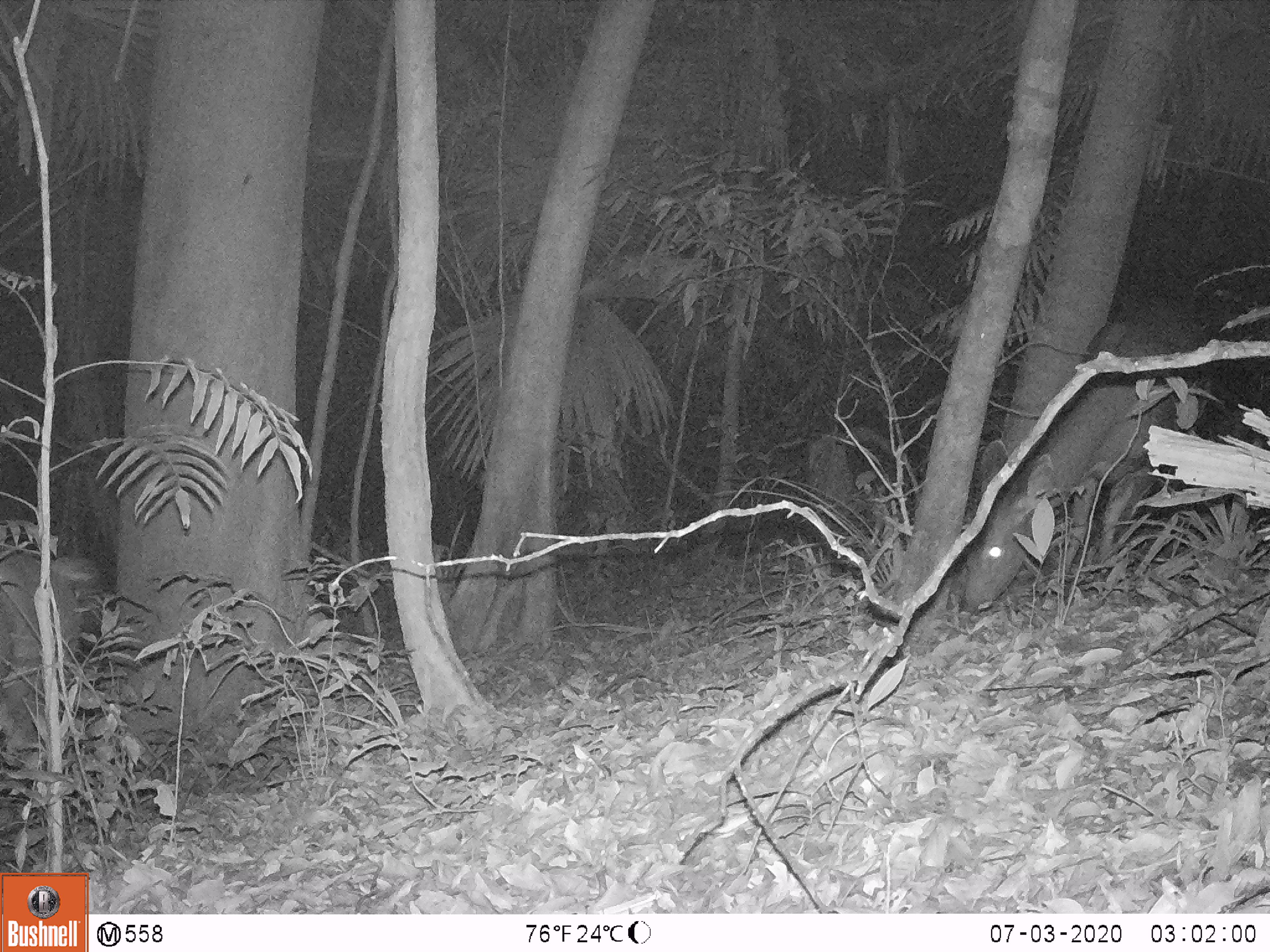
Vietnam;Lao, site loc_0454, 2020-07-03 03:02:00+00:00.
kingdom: Animalia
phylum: Chordata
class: Mammalia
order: Artiodactyla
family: Cervidae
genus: Rusa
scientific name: Rusa unicolor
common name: sambar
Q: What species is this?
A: Sambar (Rusa unicolor).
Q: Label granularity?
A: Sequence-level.